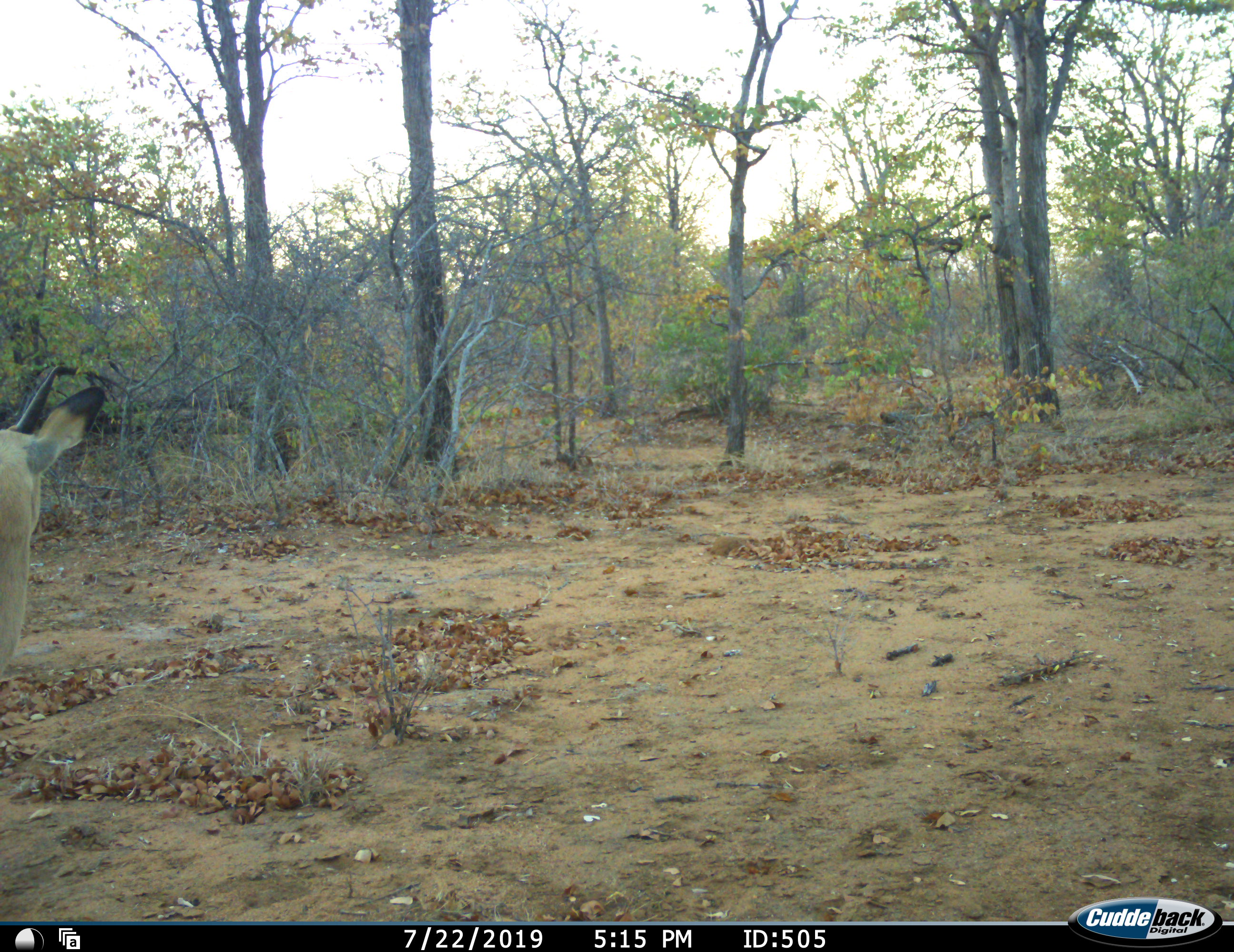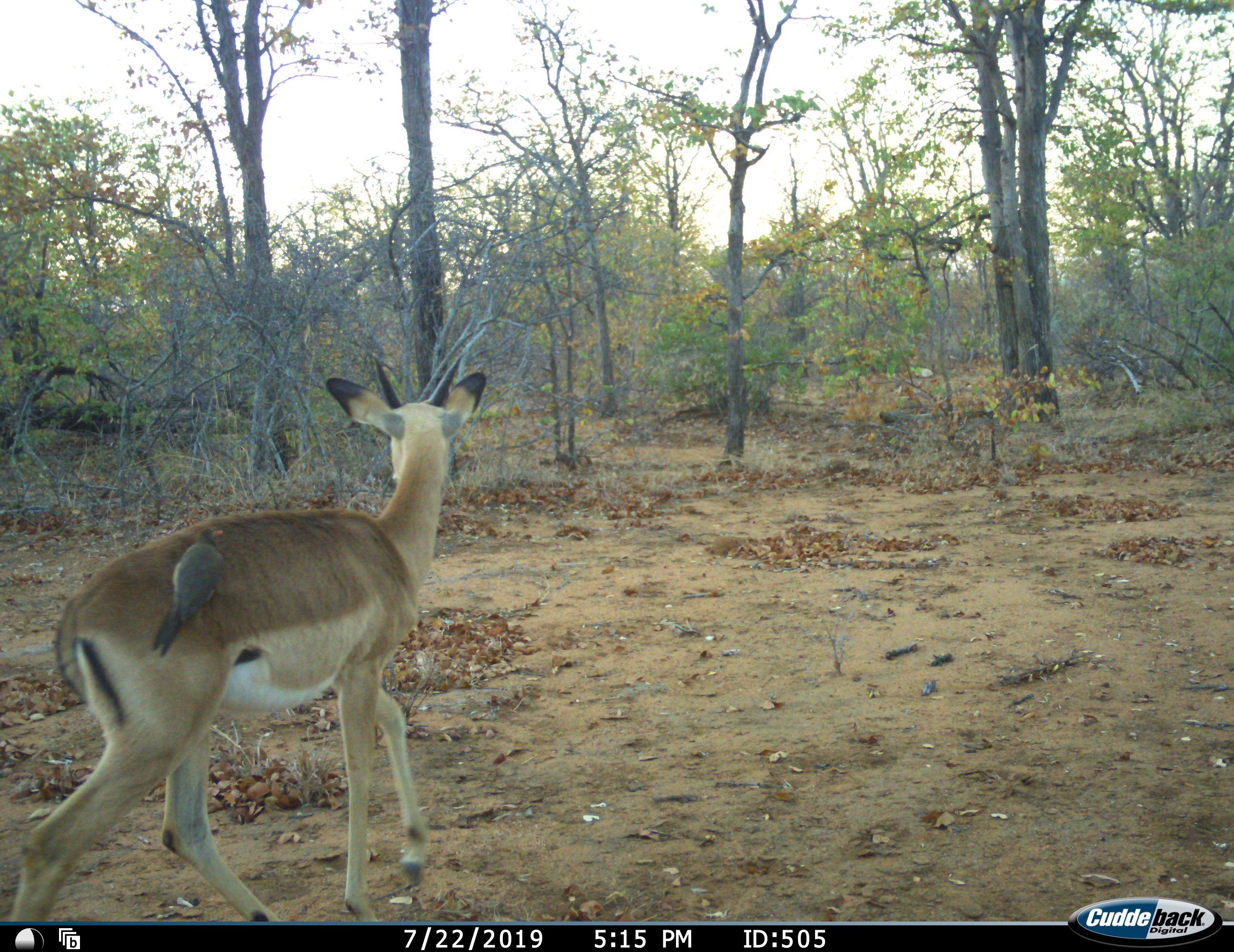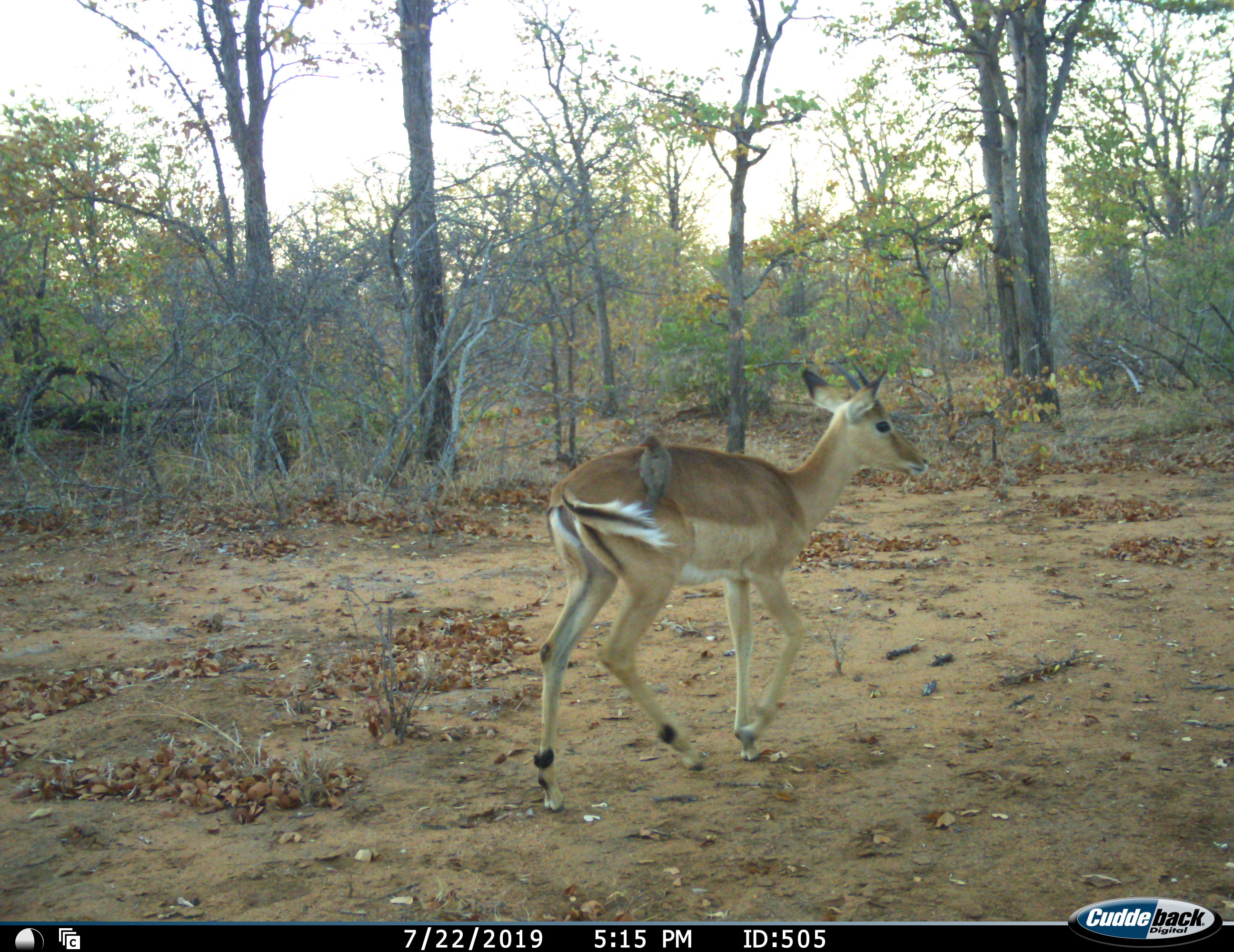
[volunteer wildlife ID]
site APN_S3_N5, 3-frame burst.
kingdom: Animalia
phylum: Chordata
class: Mammalia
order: Artiodactyla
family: Bovidae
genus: Aepyceros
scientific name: Aepyceros melampus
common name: impala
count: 1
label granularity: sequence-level